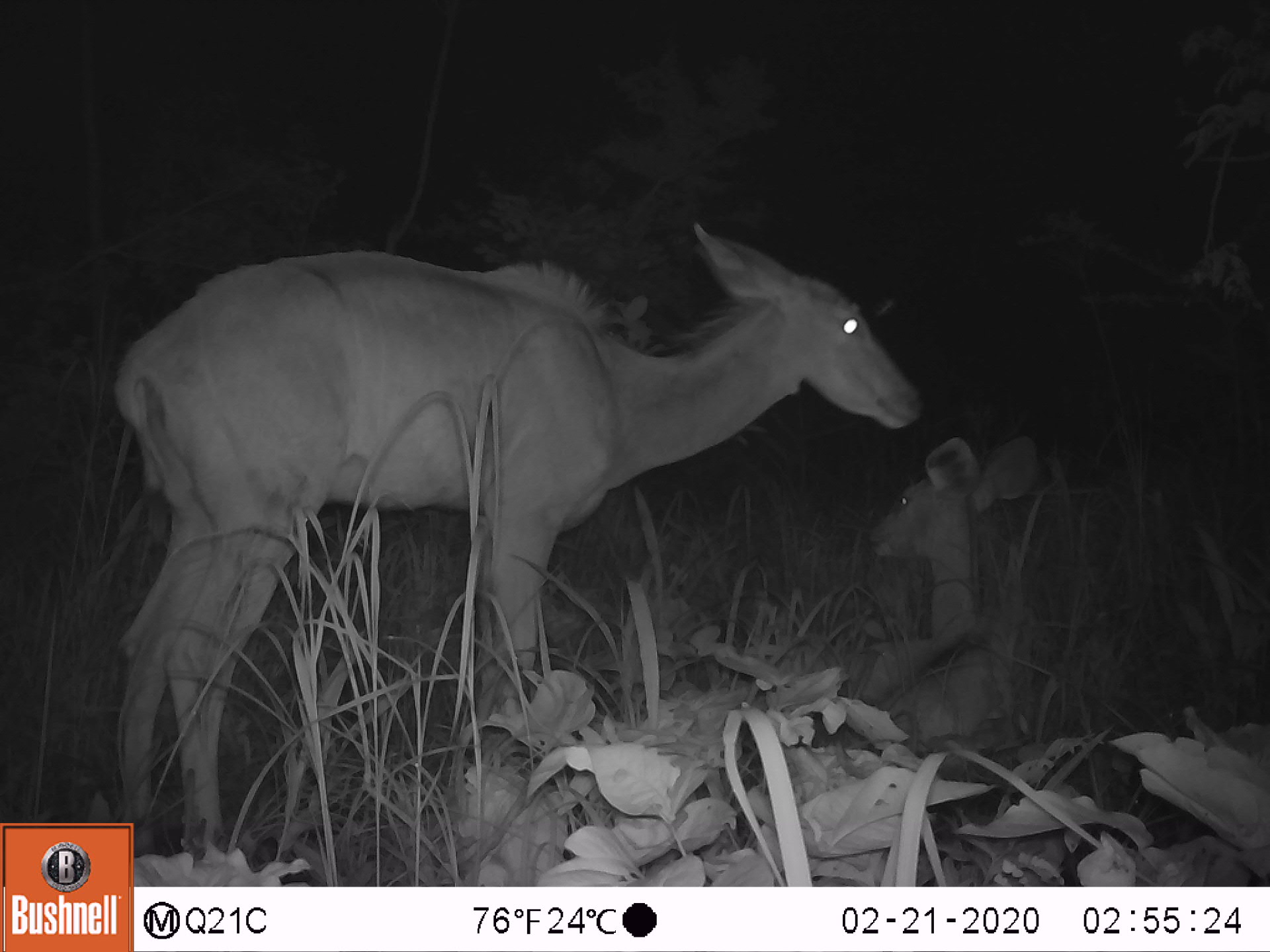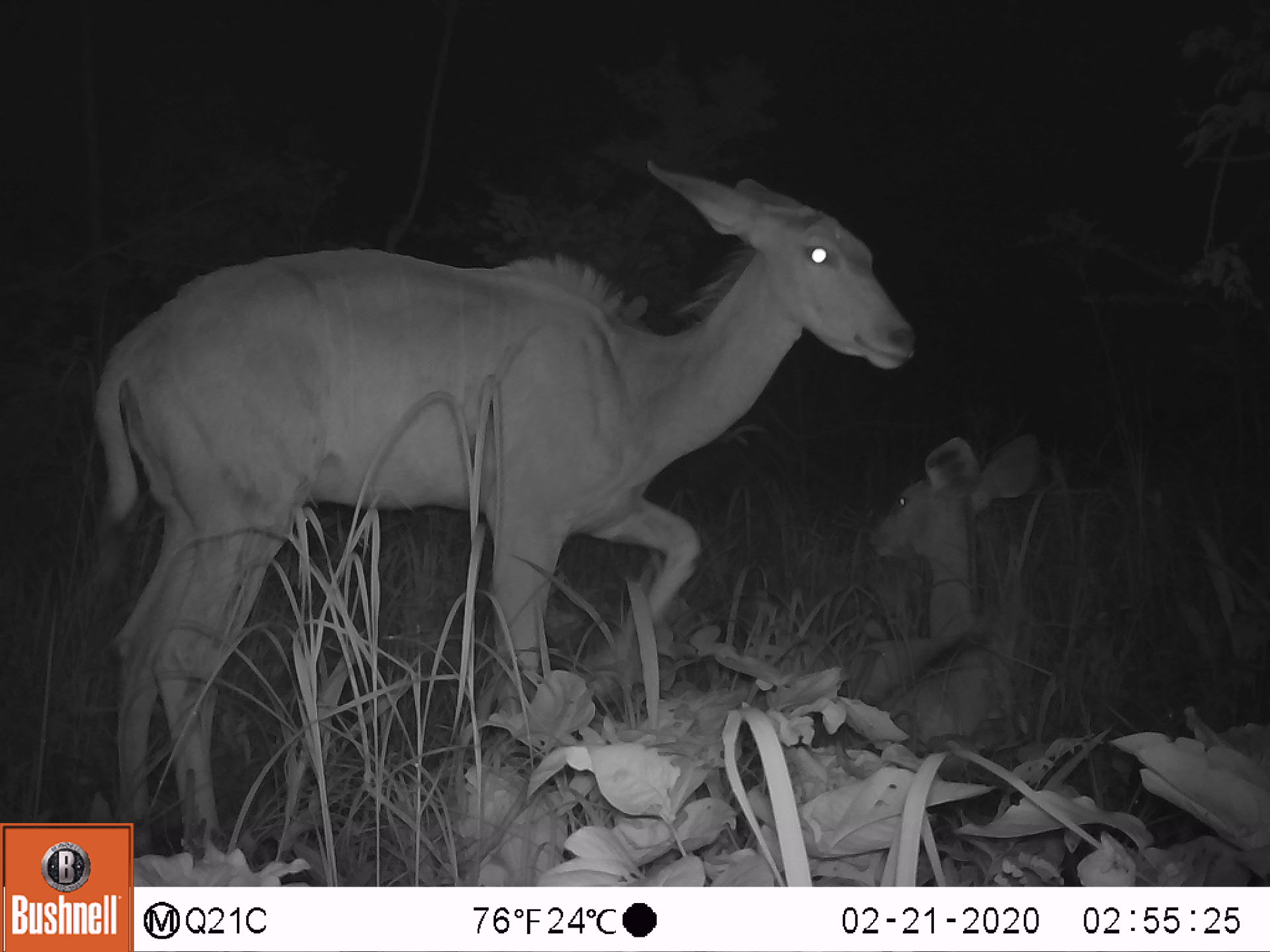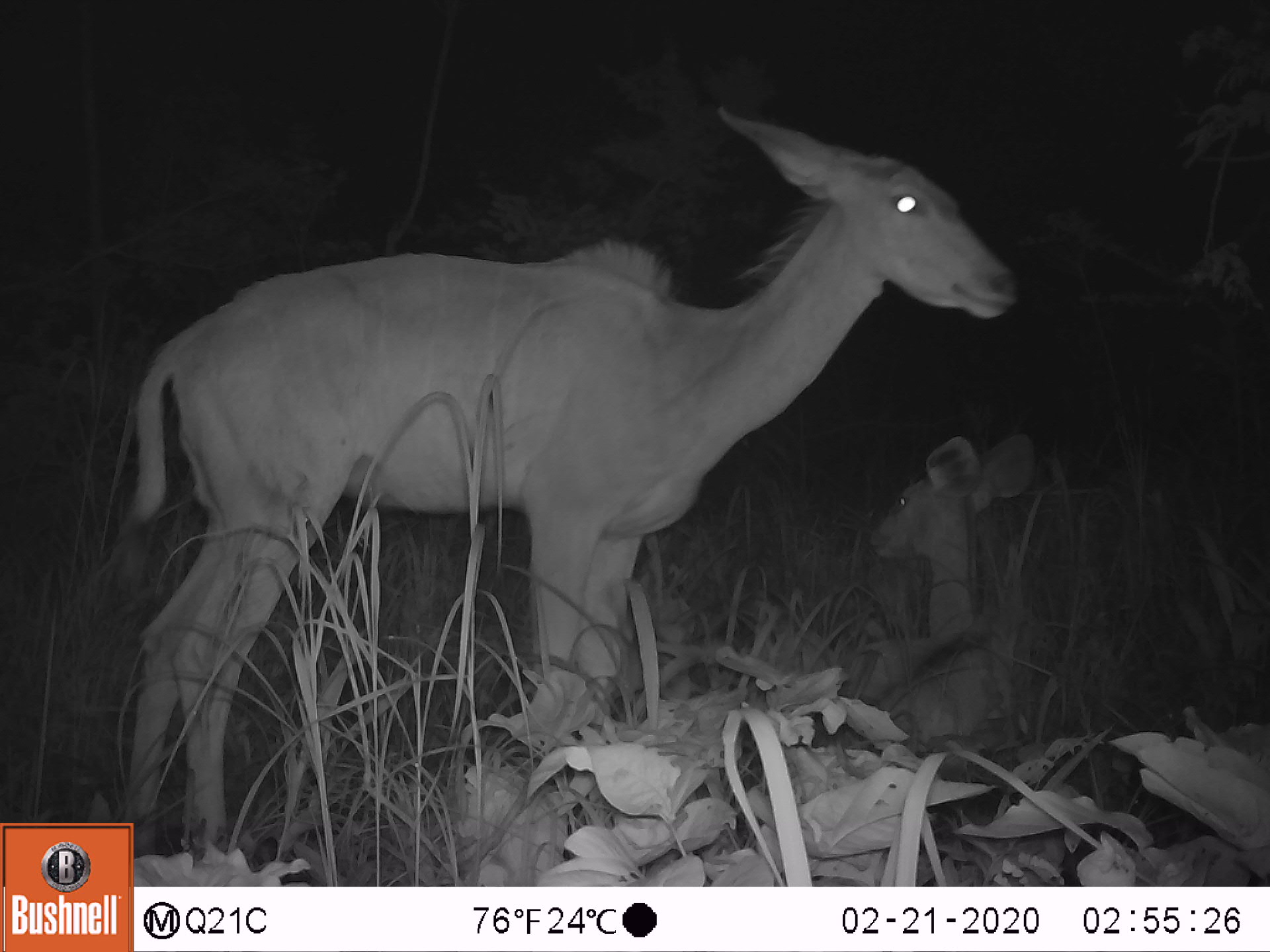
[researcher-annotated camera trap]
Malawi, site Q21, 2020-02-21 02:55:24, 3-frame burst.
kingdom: Animalia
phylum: Chordata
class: Mammalia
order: Artiodactyla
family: Bovidae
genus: Tragelaphus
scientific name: Tragelaphus strepsiceros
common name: greater kudu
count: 2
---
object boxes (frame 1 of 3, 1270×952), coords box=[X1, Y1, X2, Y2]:
greater kudu: box=[64, 218, 894, 818]; box=[857, 372, 1081, 760]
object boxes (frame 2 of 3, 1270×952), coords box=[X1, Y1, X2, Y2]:
greater kudu: box=[66, 160, 917, 811]; box=[867, 441, 1074, 754]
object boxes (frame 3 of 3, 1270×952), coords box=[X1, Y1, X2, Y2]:
greater kudu: box=[86, 116, 998, 806]; box=[902, 421, 1059, 798]